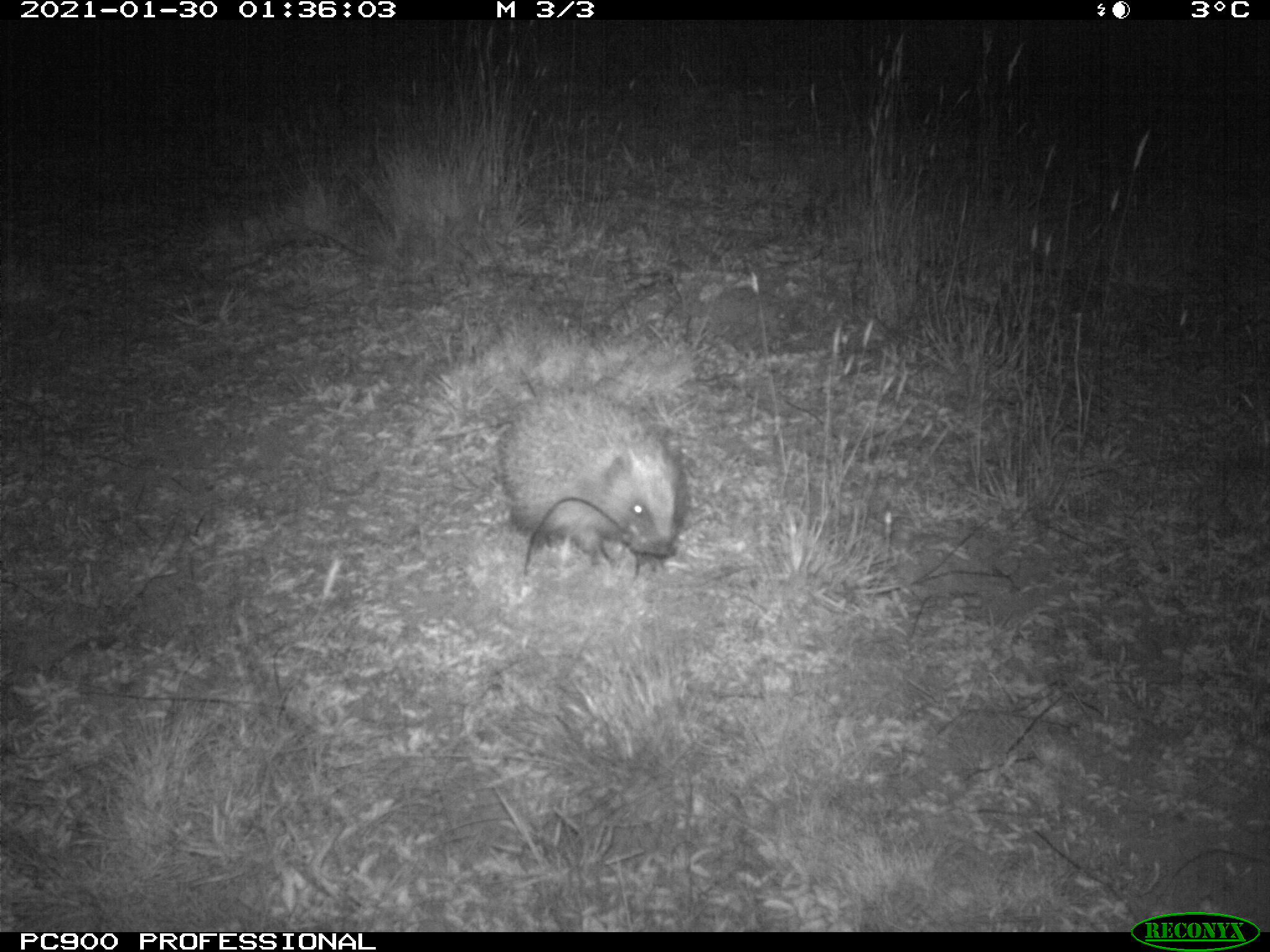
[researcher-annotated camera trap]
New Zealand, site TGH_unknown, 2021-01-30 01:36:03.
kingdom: Animalia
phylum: Chordata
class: Mammalia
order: Eulipotyphla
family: Erinaceidae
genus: Erinaceus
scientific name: Erinaceus europaeus europaeus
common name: european hedgehog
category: hedgehog